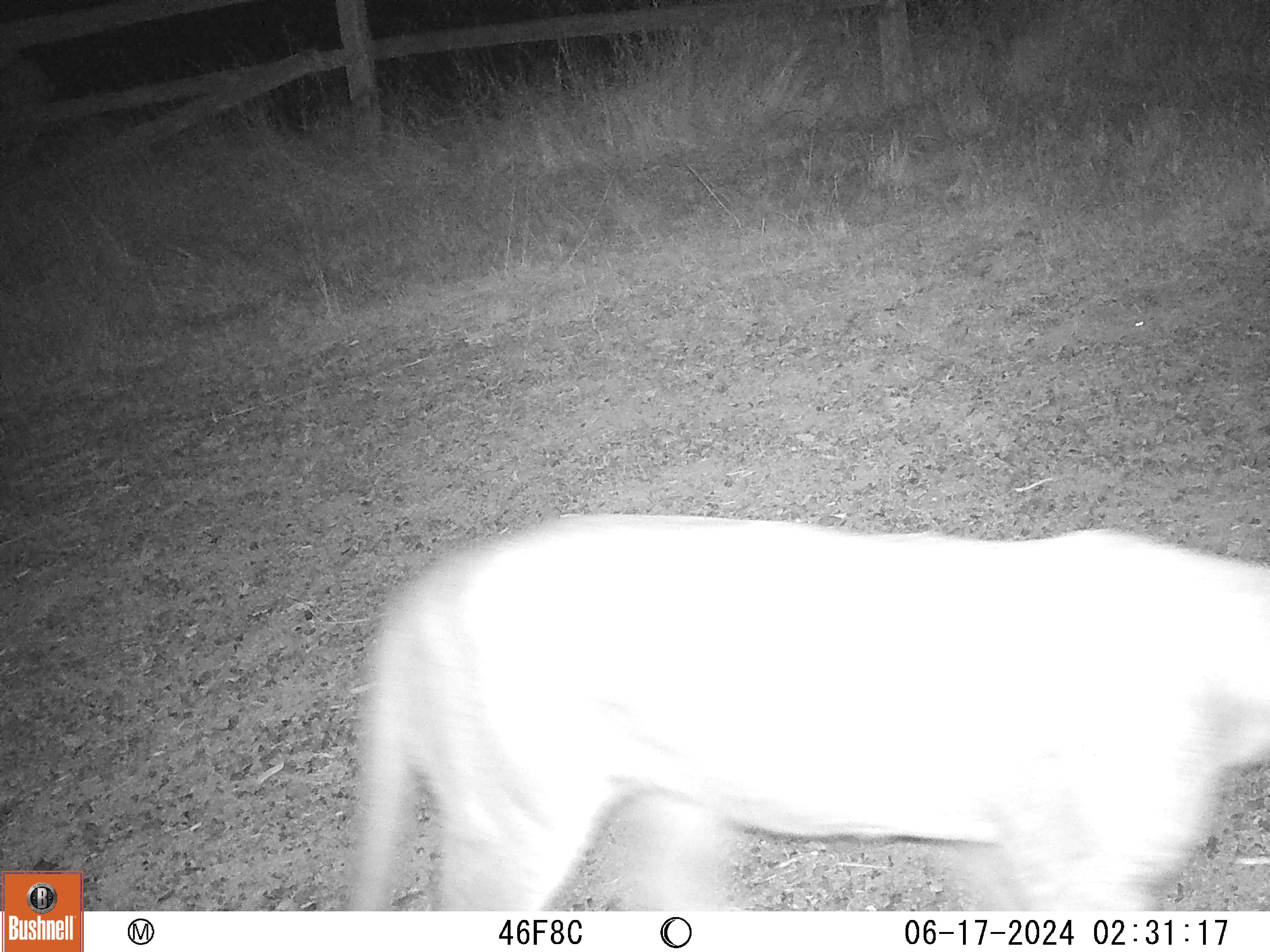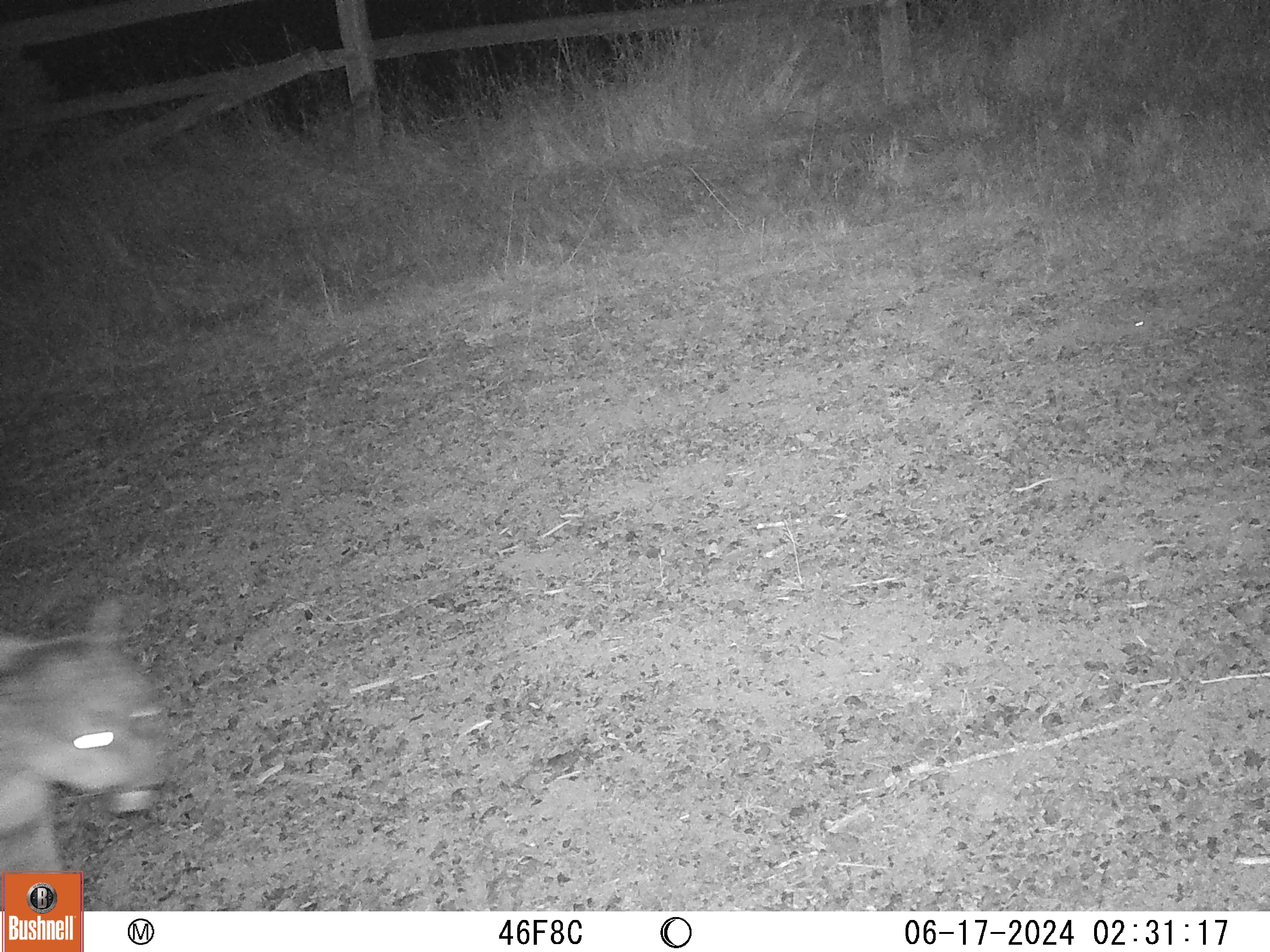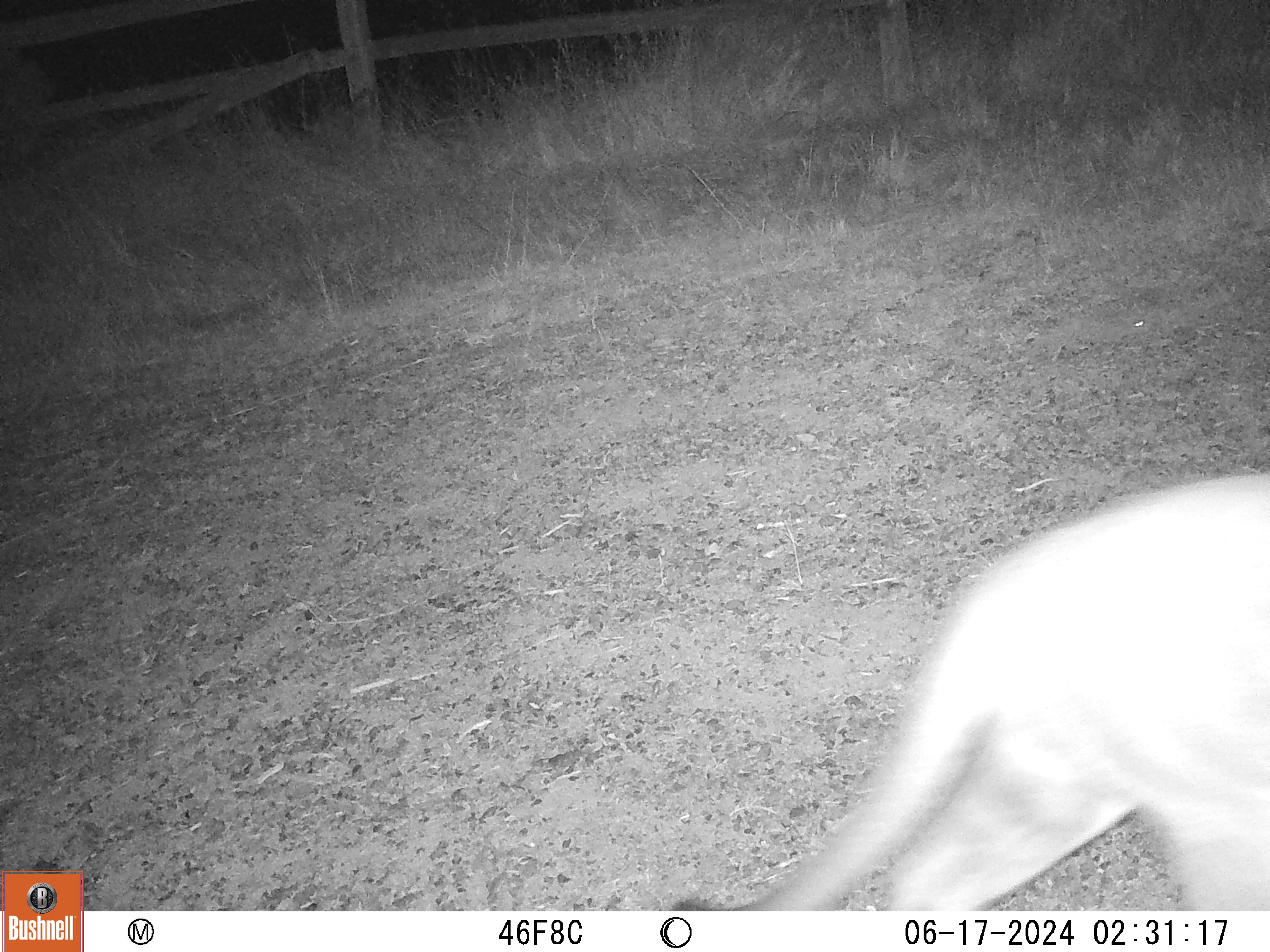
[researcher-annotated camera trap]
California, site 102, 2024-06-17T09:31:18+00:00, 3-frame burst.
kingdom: Animalia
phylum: Chordata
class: Mammalia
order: Carnivora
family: Felidae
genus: Puma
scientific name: Puma concolor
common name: puma